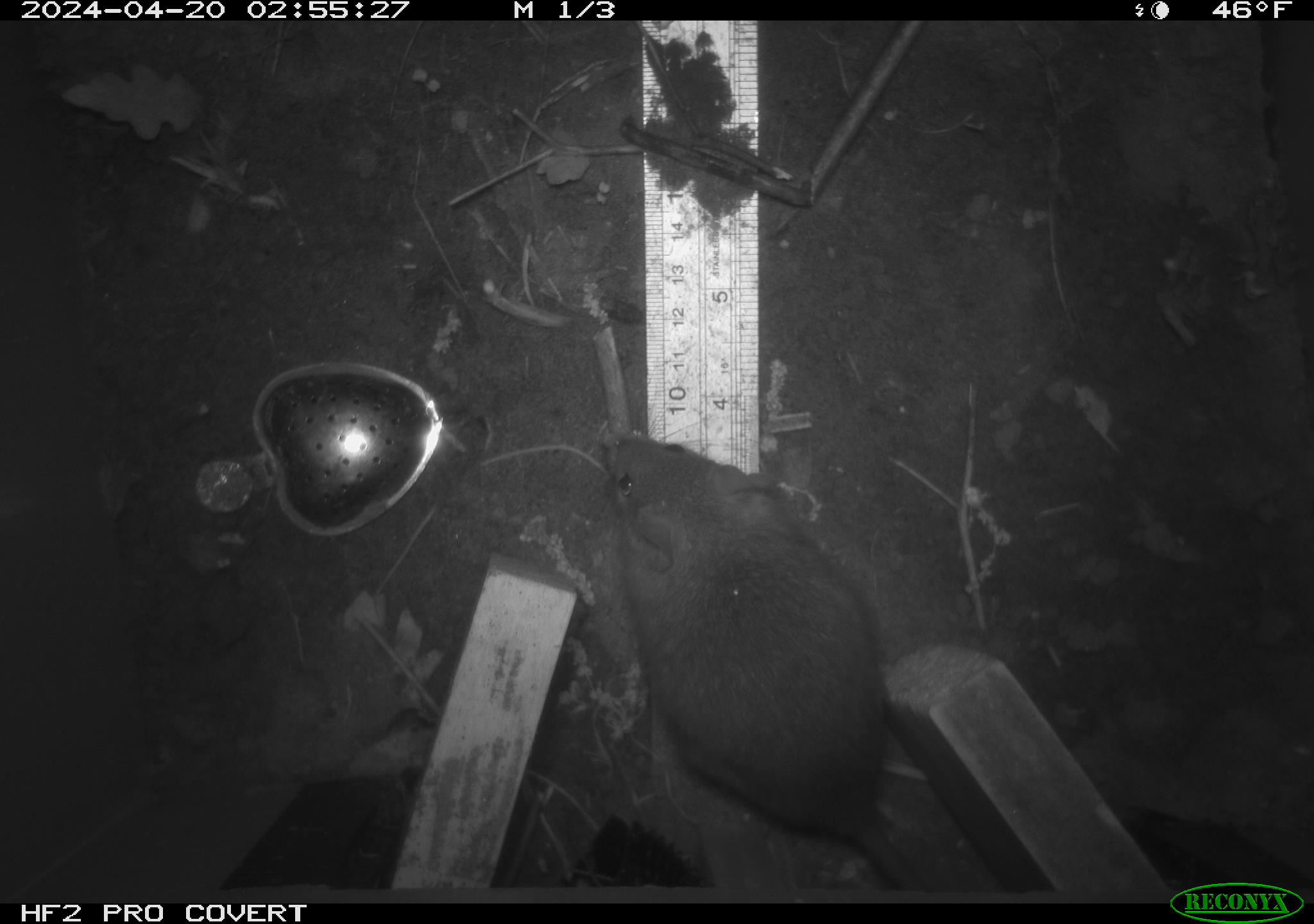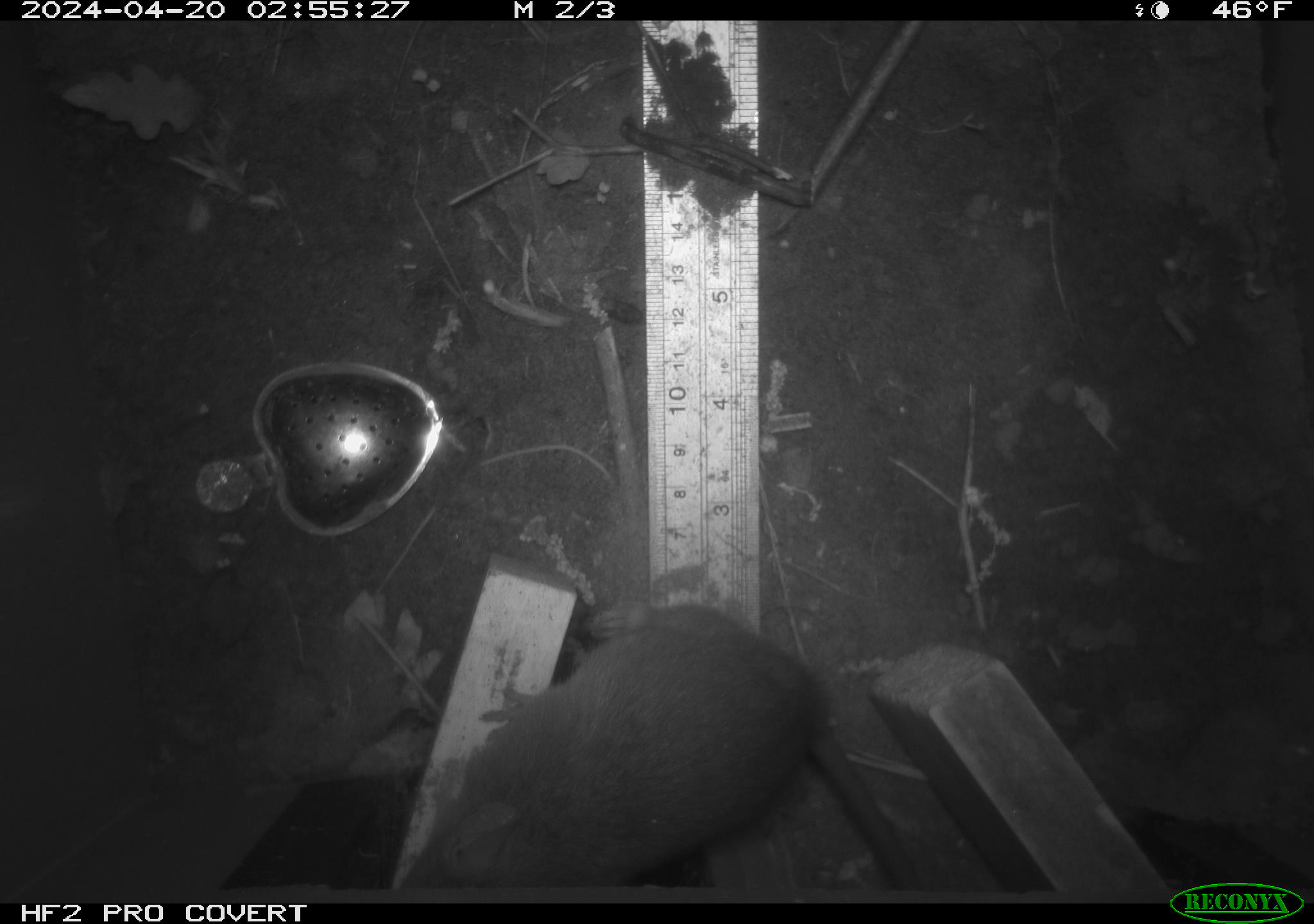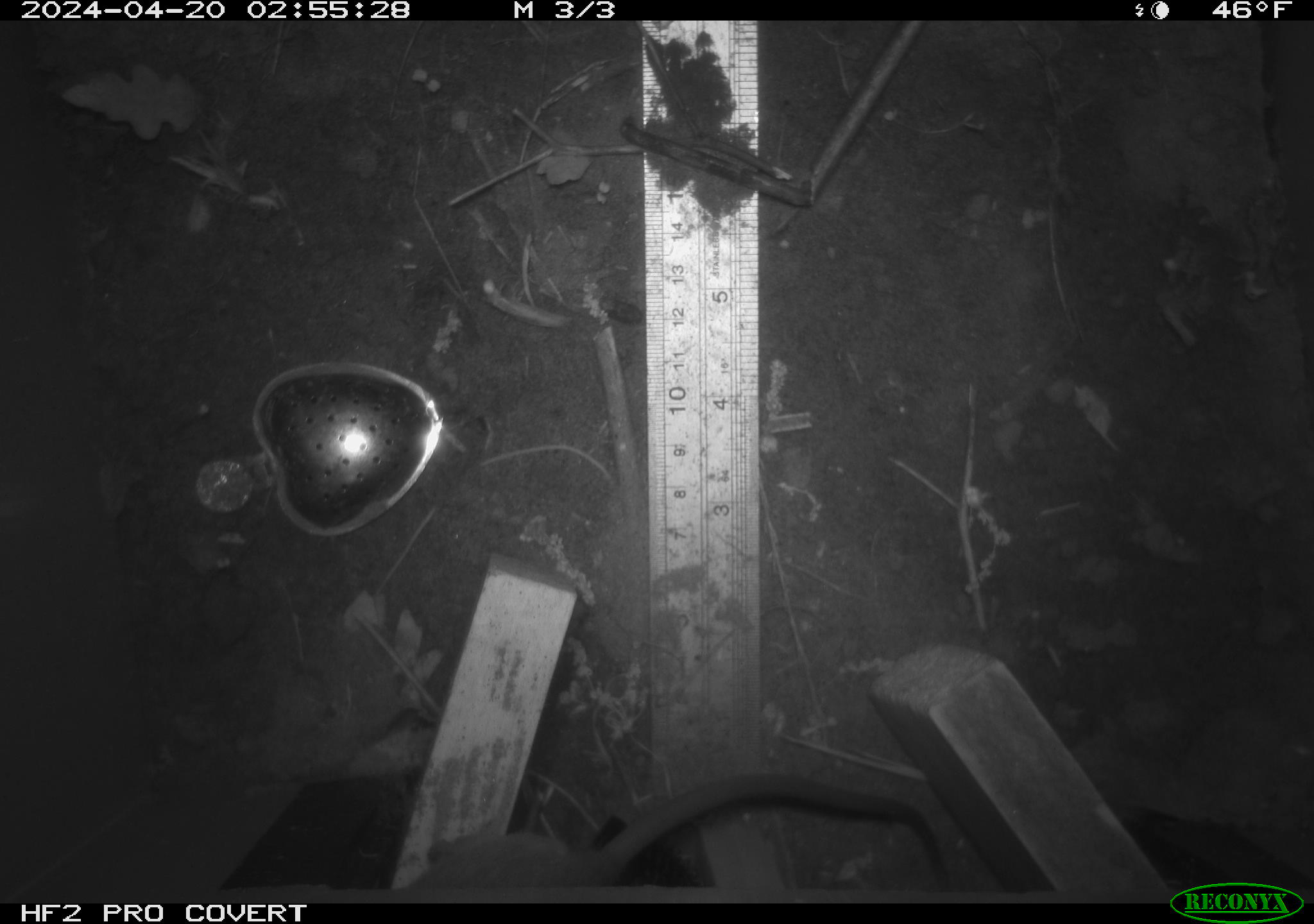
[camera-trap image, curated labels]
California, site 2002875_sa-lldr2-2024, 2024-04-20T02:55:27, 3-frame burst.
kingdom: Animalia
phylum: Chordata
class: Mammalia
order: Rodentia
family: Muridae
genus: Rattus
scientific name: Rattus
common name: rat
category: rattus species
Rattus species (rat) (Rattus).